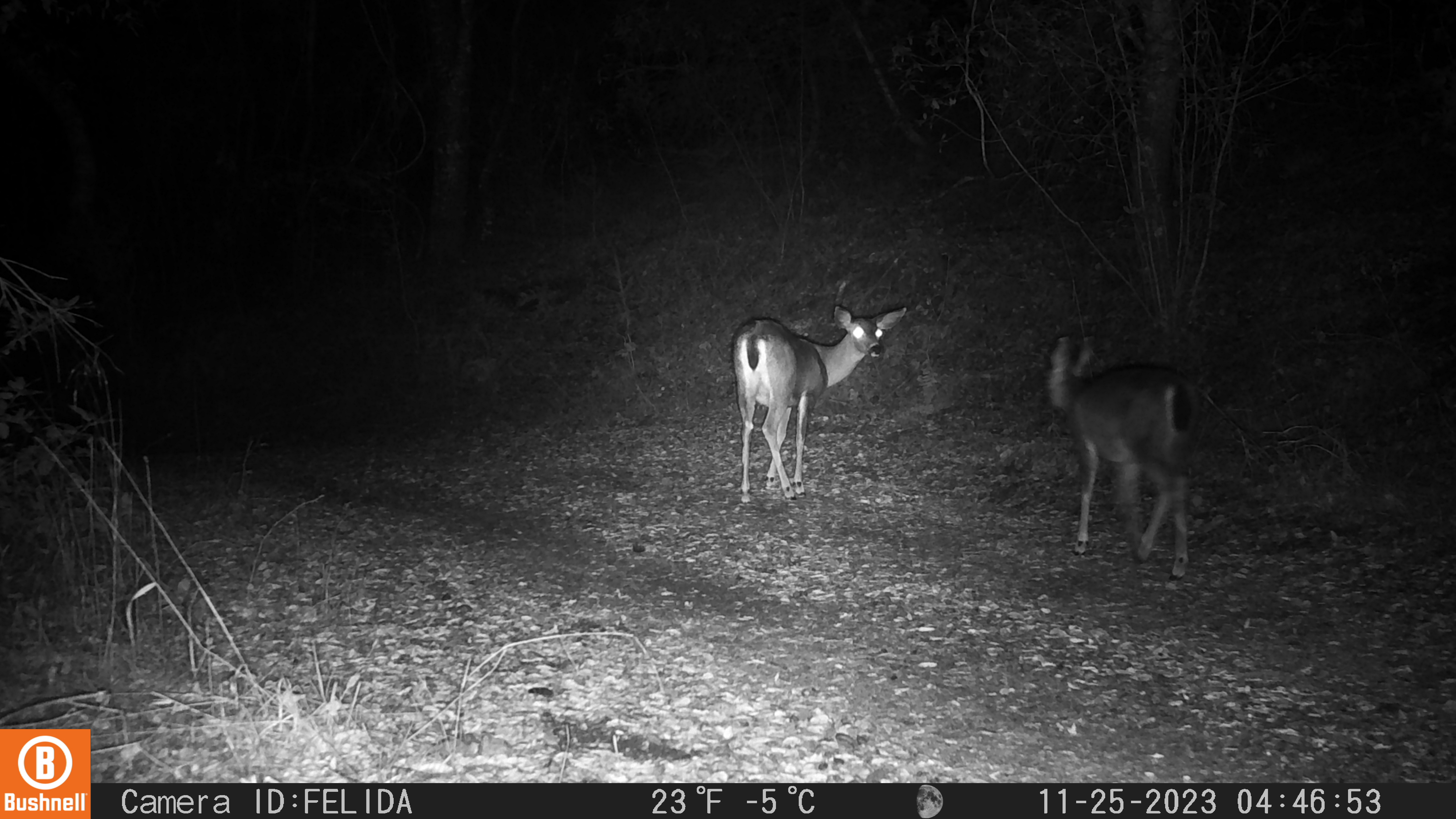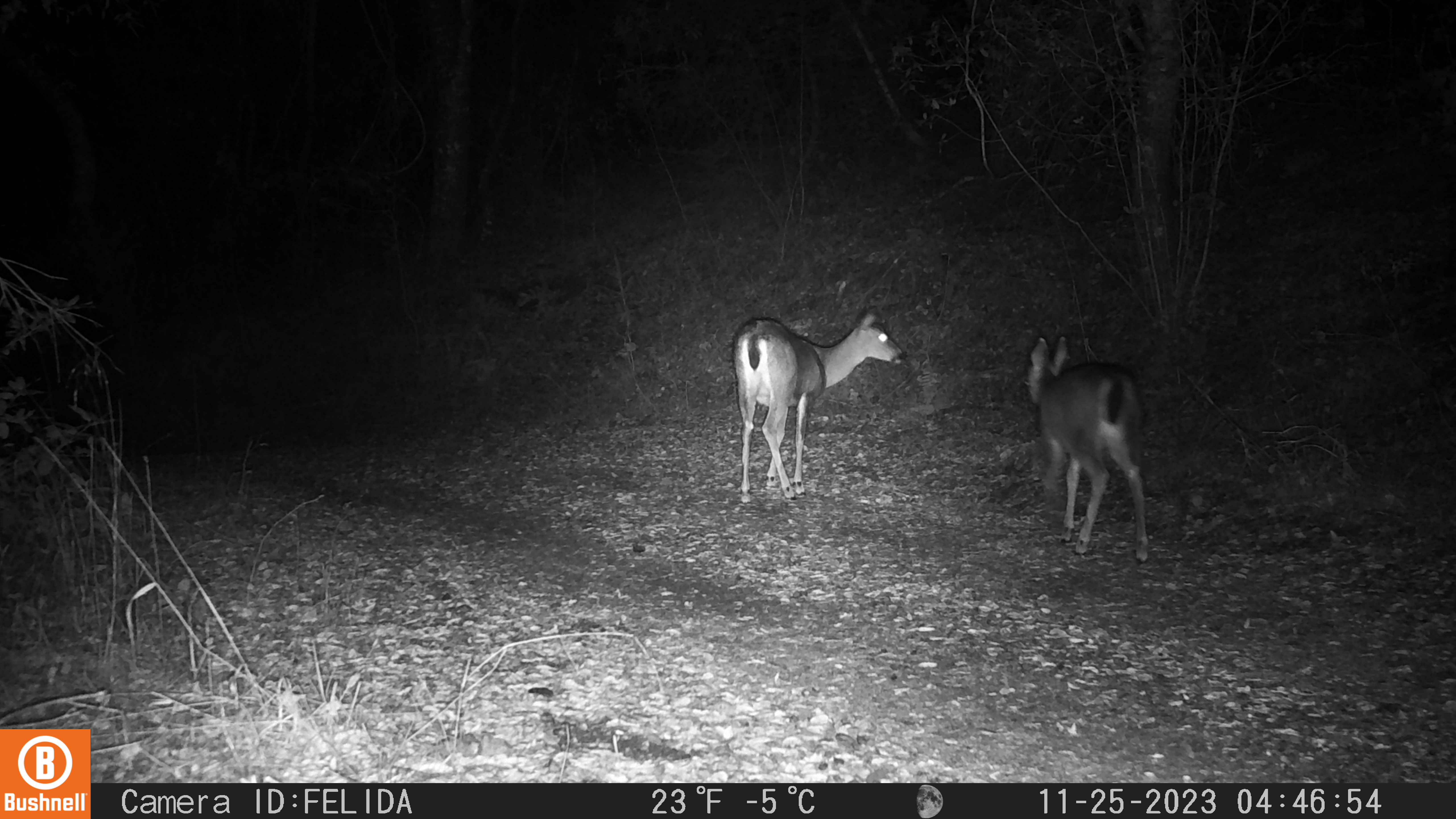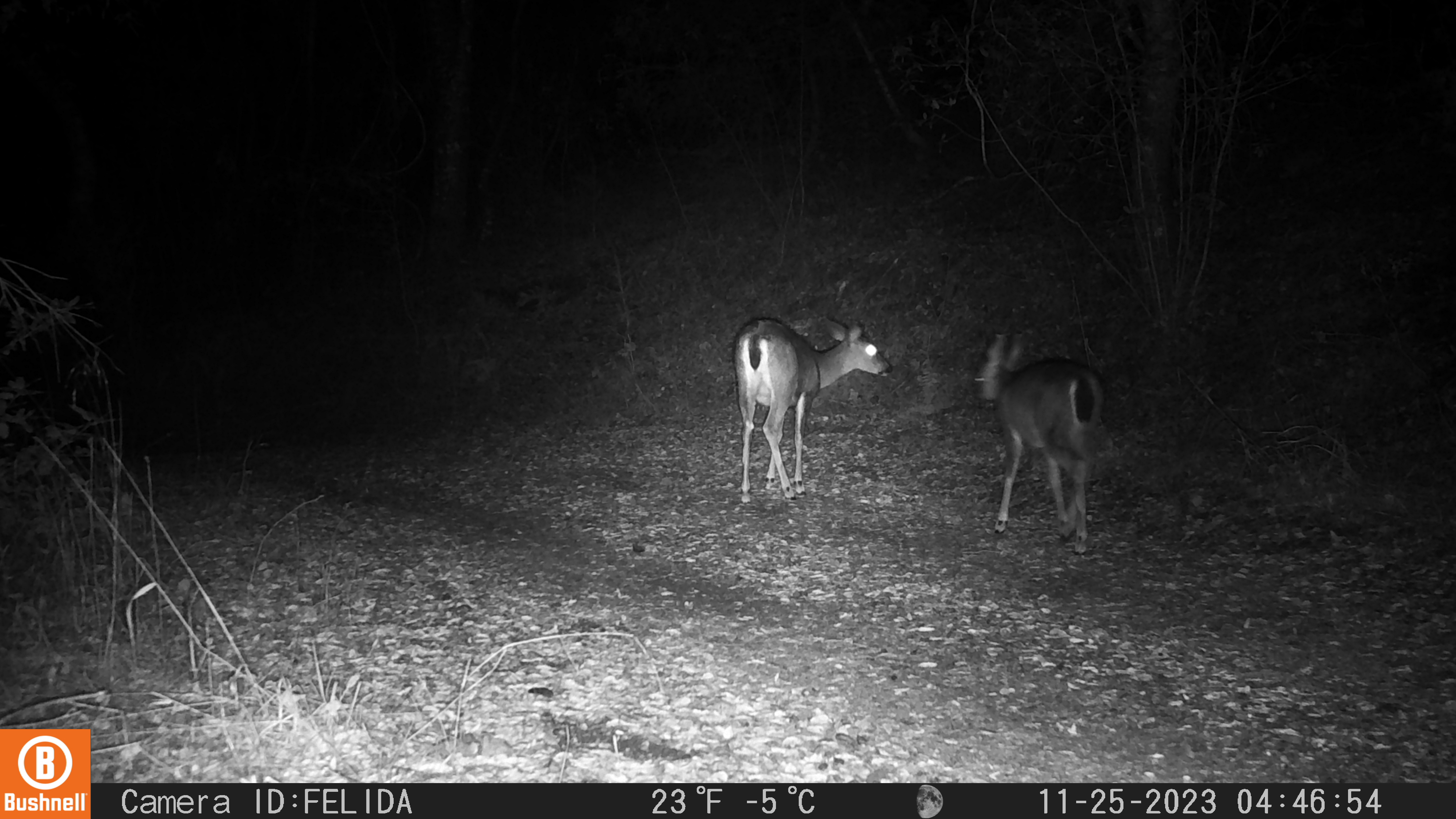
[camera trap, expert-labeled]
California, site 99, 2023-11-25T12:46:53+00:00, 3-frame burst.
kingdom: Animalia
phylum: Chordata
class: Mammalia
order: Artiodactyla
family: Cervidae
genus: Odocoileus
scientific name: Odocoileus hemionus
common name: mule deer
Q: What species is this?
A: Mule deer (Odocoileus hemionus).